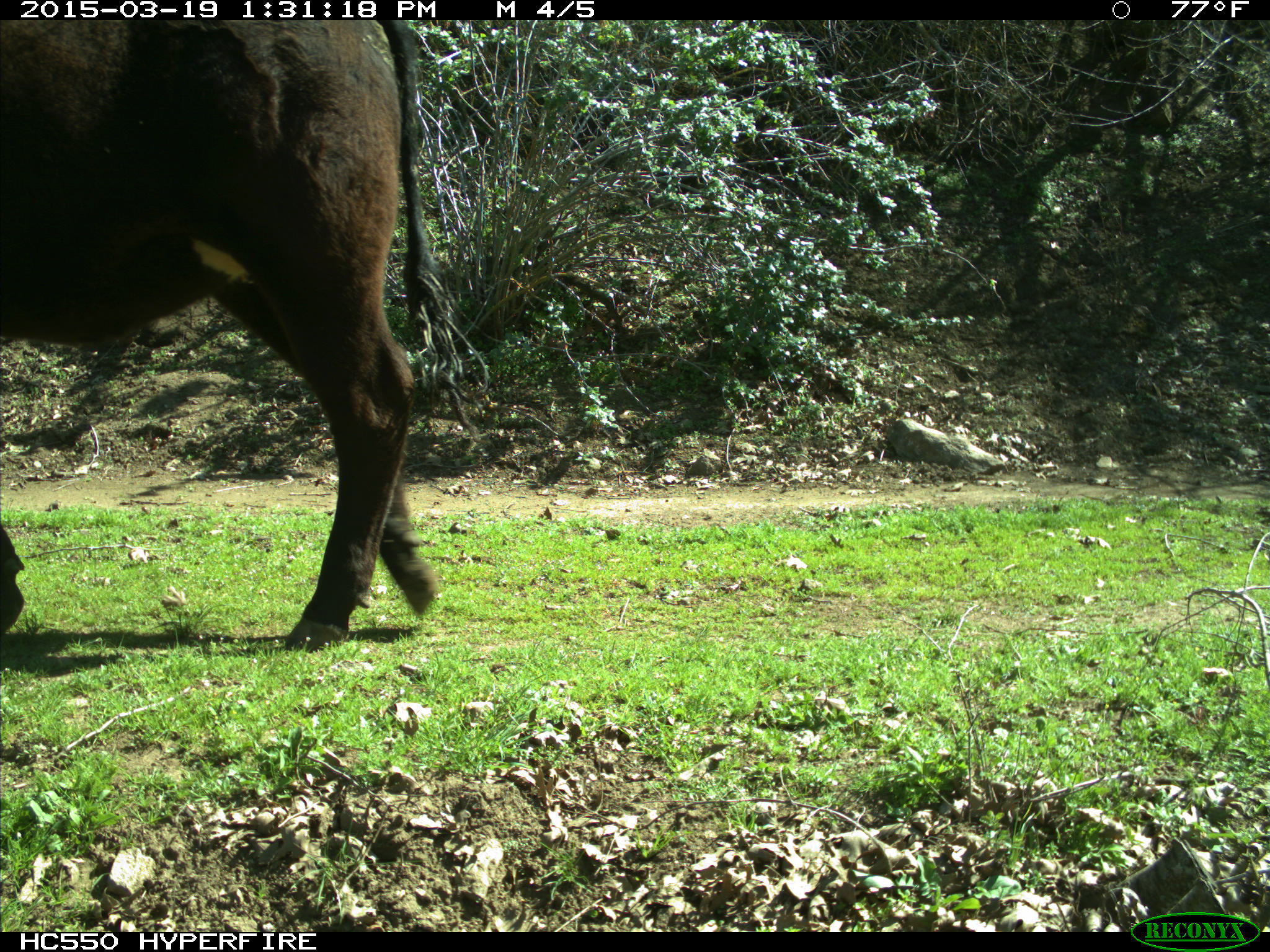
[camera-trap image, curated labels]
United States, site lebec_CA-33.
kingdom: Animalia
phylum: Chordata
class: Mammalia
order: Artiodactyla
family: Bovidae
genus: Bos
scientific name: Bos taurus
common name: domestic cow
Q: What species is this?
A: Bos taurus (domestic cow).